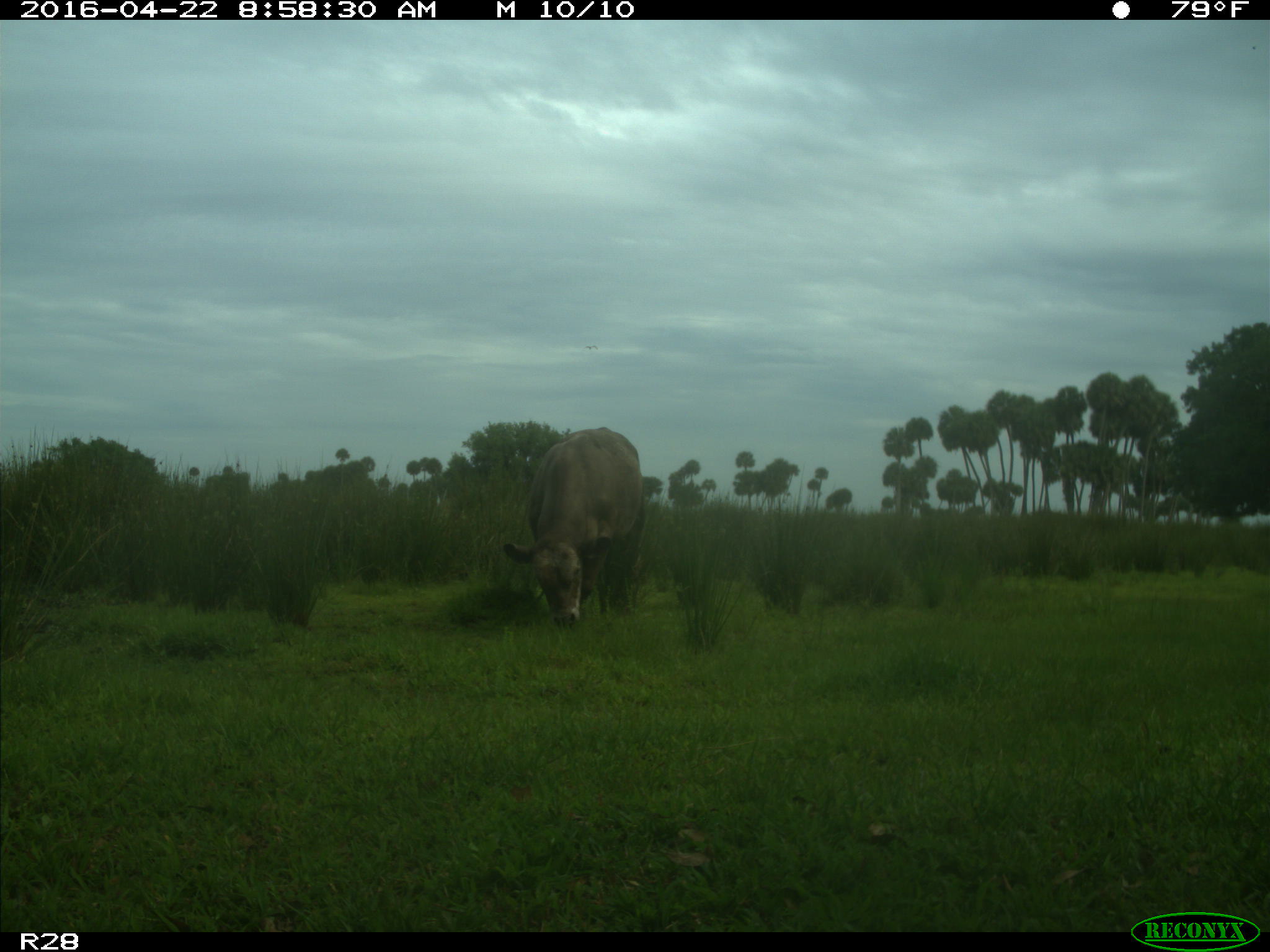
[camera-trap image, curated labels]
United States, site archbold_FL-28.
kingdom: Animalia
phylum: Chordata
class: Mammalia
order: Artiodactyla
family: Bovidae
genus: Bos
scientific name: Bos taurus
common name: domestic cow